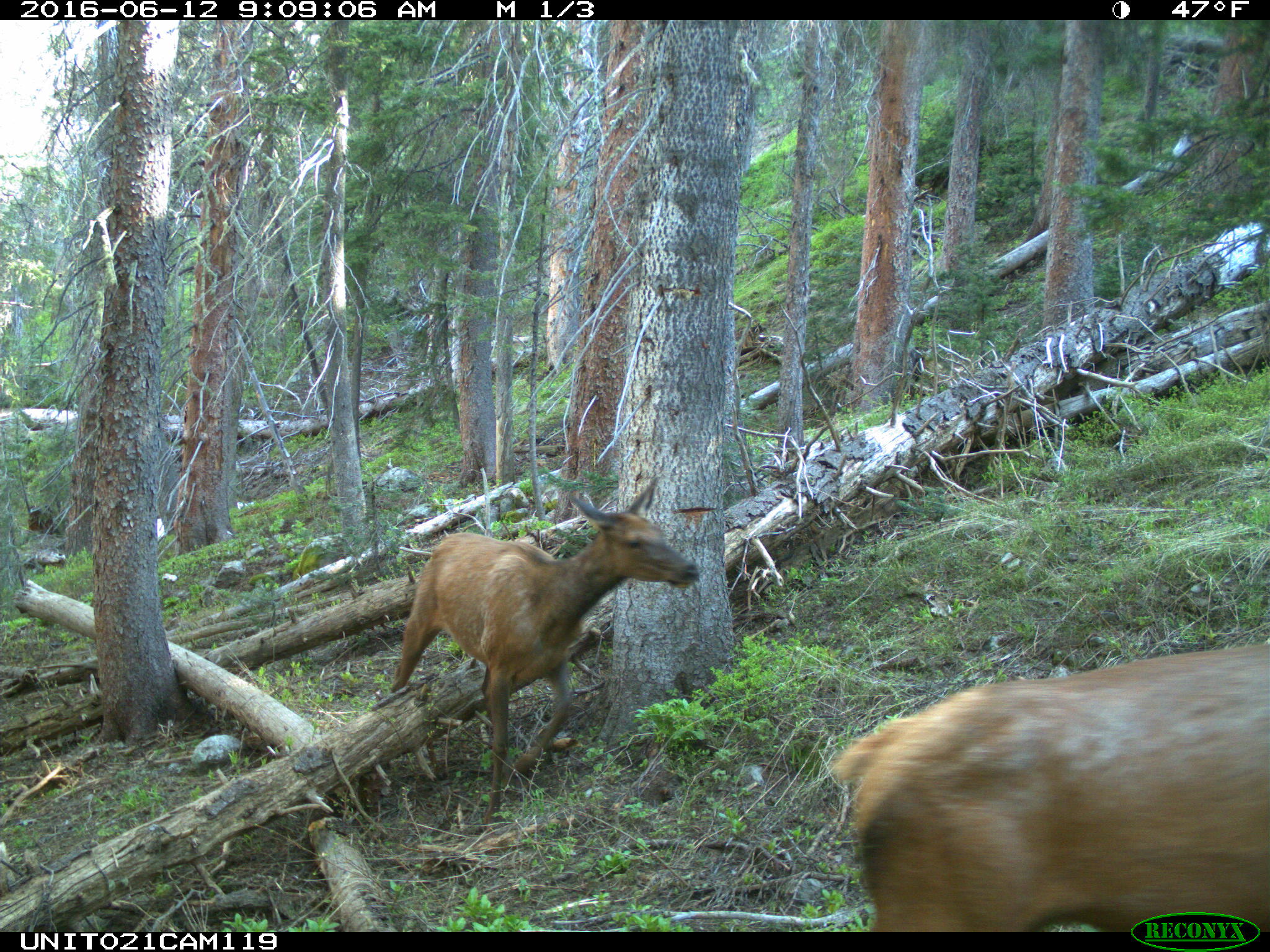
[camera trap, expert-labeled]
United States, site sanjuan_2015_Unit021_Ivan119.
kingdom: Animalia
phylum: Chordata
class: Mammalia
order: Artiodactyla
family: Cervidae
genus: Cervus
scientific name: Cervus elaphus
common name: red deer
Cervus elaphus (red deer).